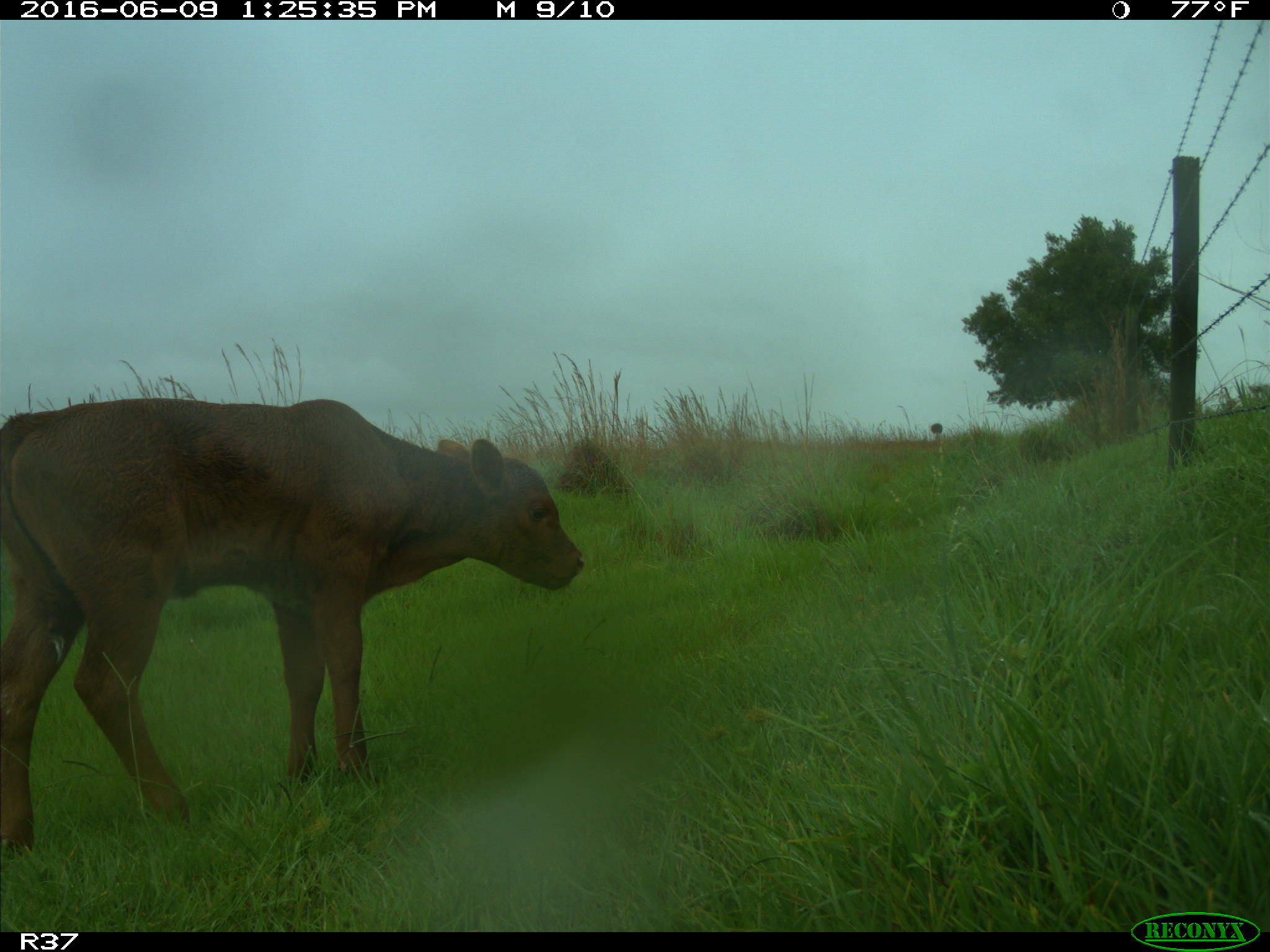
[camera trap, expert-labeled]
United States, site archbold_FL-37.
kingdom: Animalia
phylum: Chordata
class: Mammalia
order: Artiodactyla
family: Bovidae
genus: Bos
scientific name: Bos taurus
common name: domestic cow